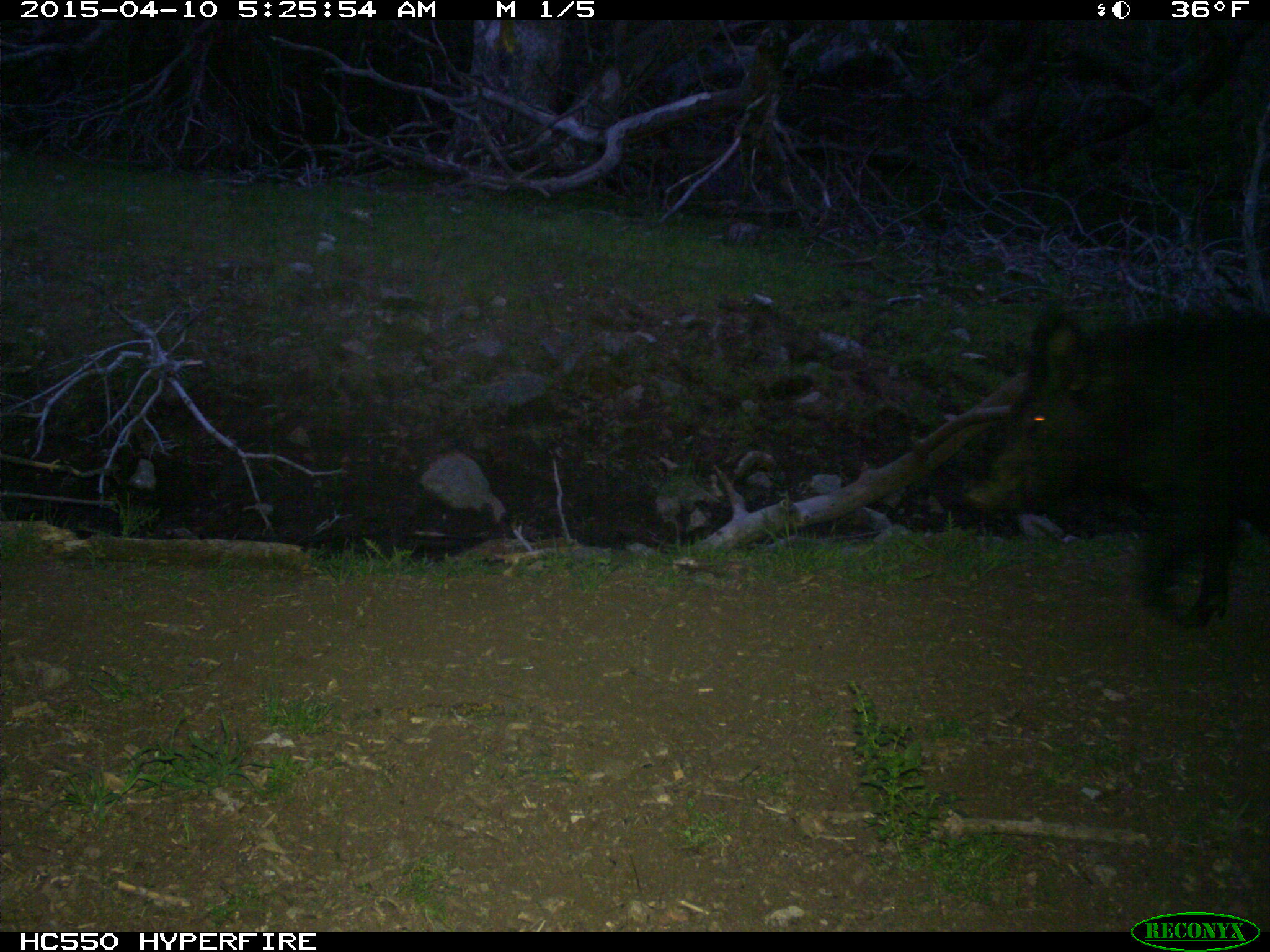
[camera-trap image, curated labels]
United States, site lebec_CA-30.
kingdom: Animalia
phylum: Chordata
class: Mammalia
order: Artiodactyla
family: Suidae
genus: Sus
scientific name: Sus scrofa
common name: wild boar